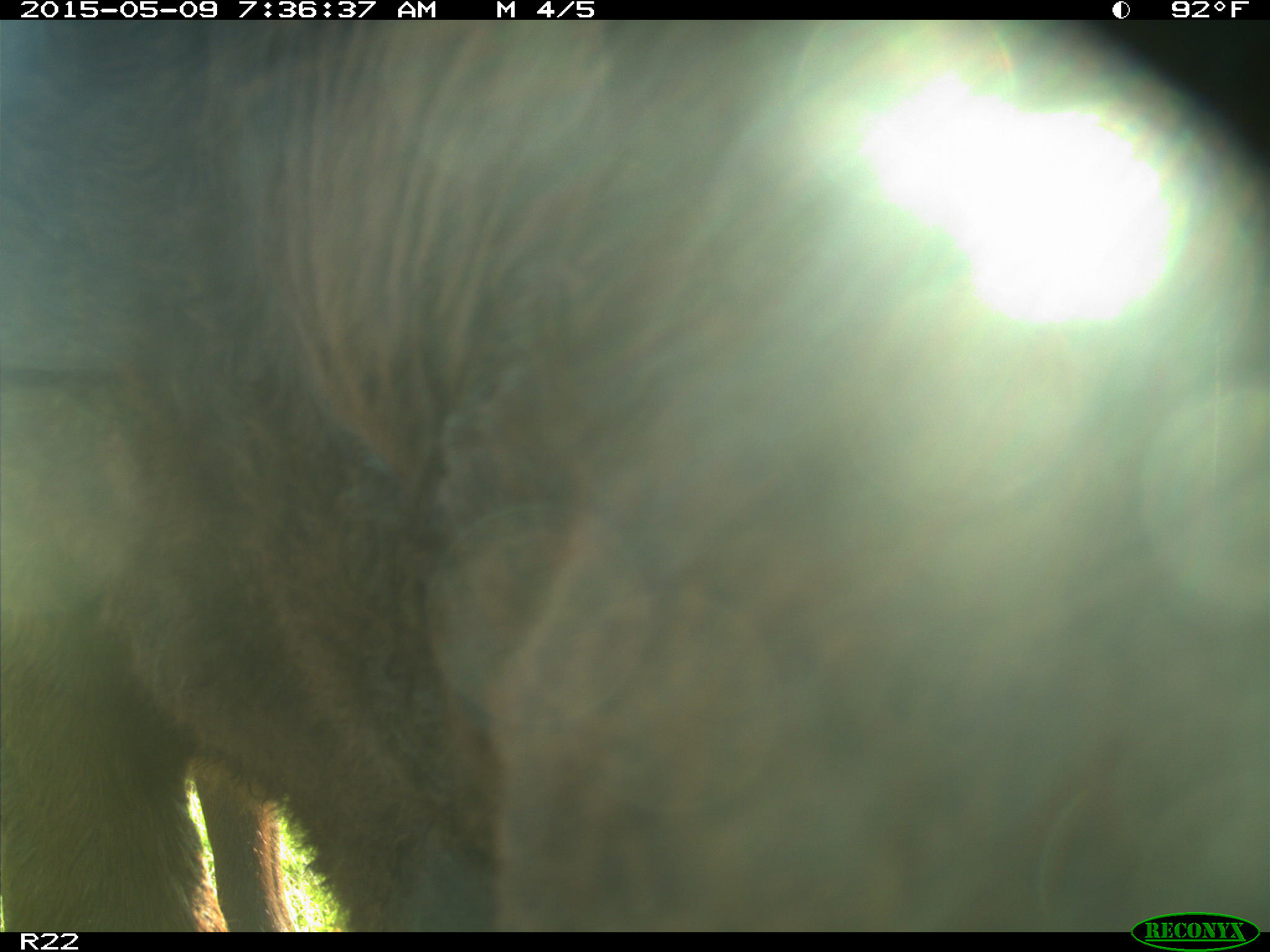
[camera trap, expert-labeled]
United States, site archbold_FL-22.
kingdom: Animalia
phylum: Chordata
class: Mammalia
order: Artiodactyla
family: Bovidae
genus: Bos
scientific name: Bos taurus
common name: domestic cow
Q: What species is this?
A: Bos taurus (domestic cow).